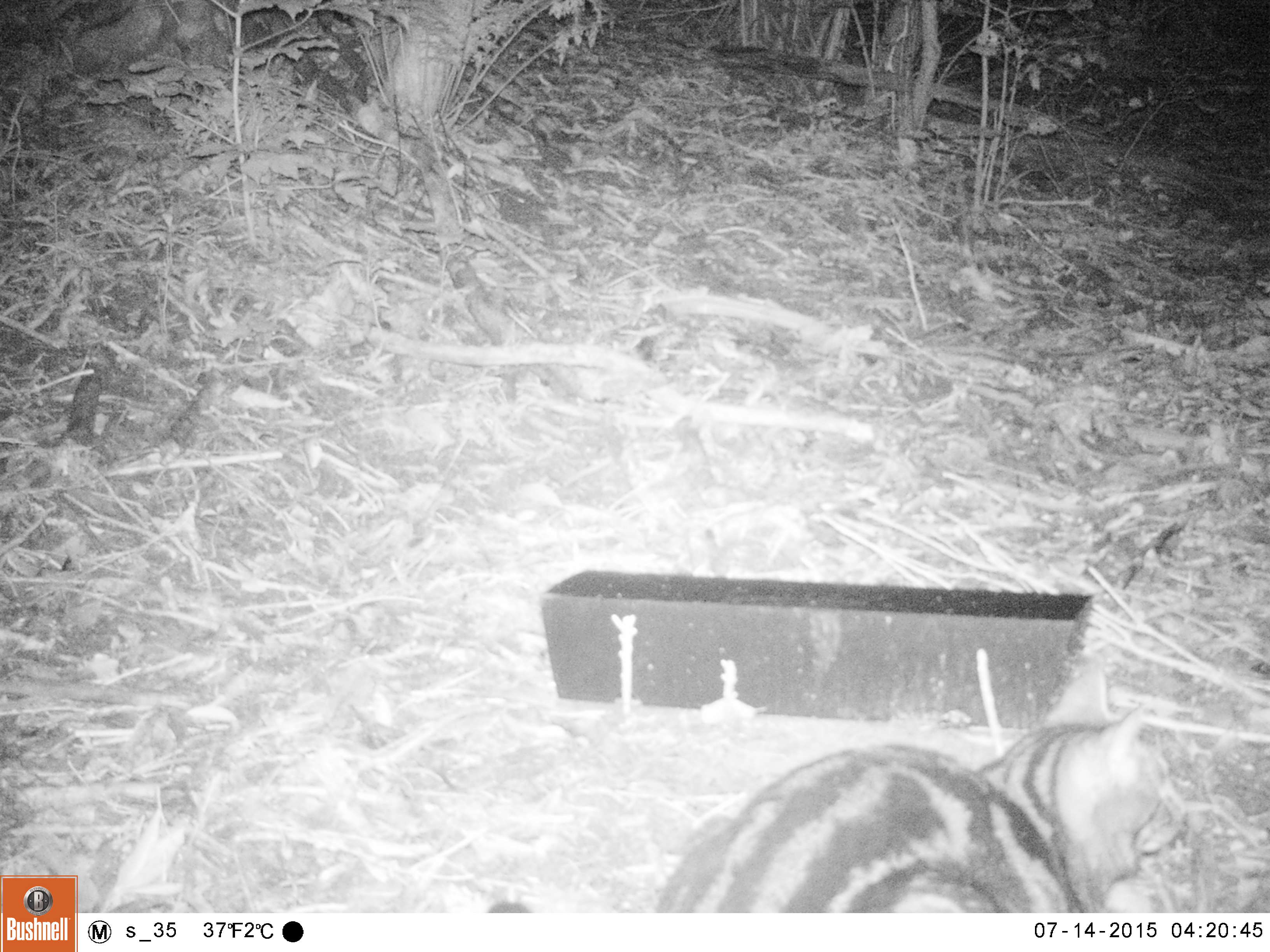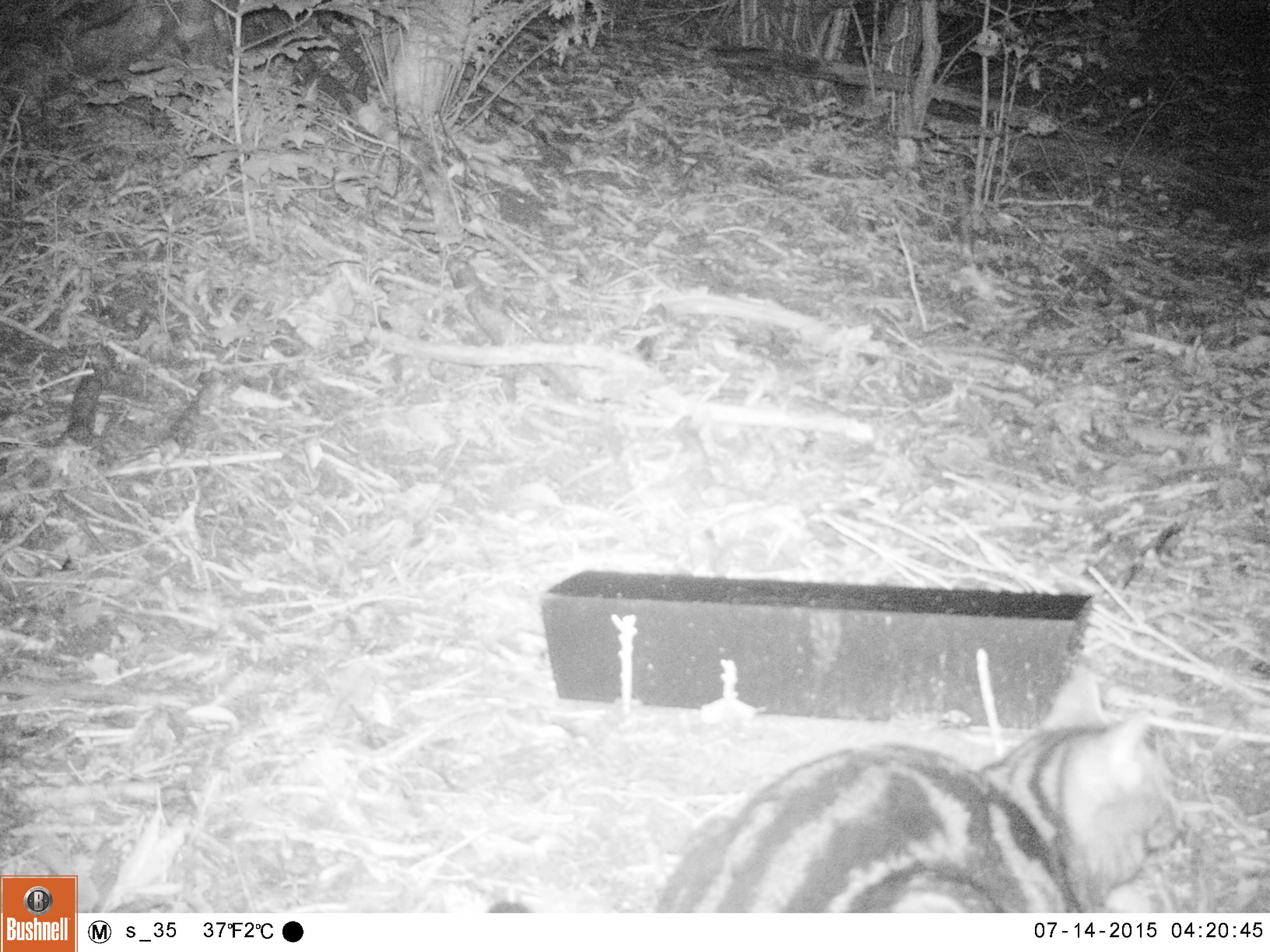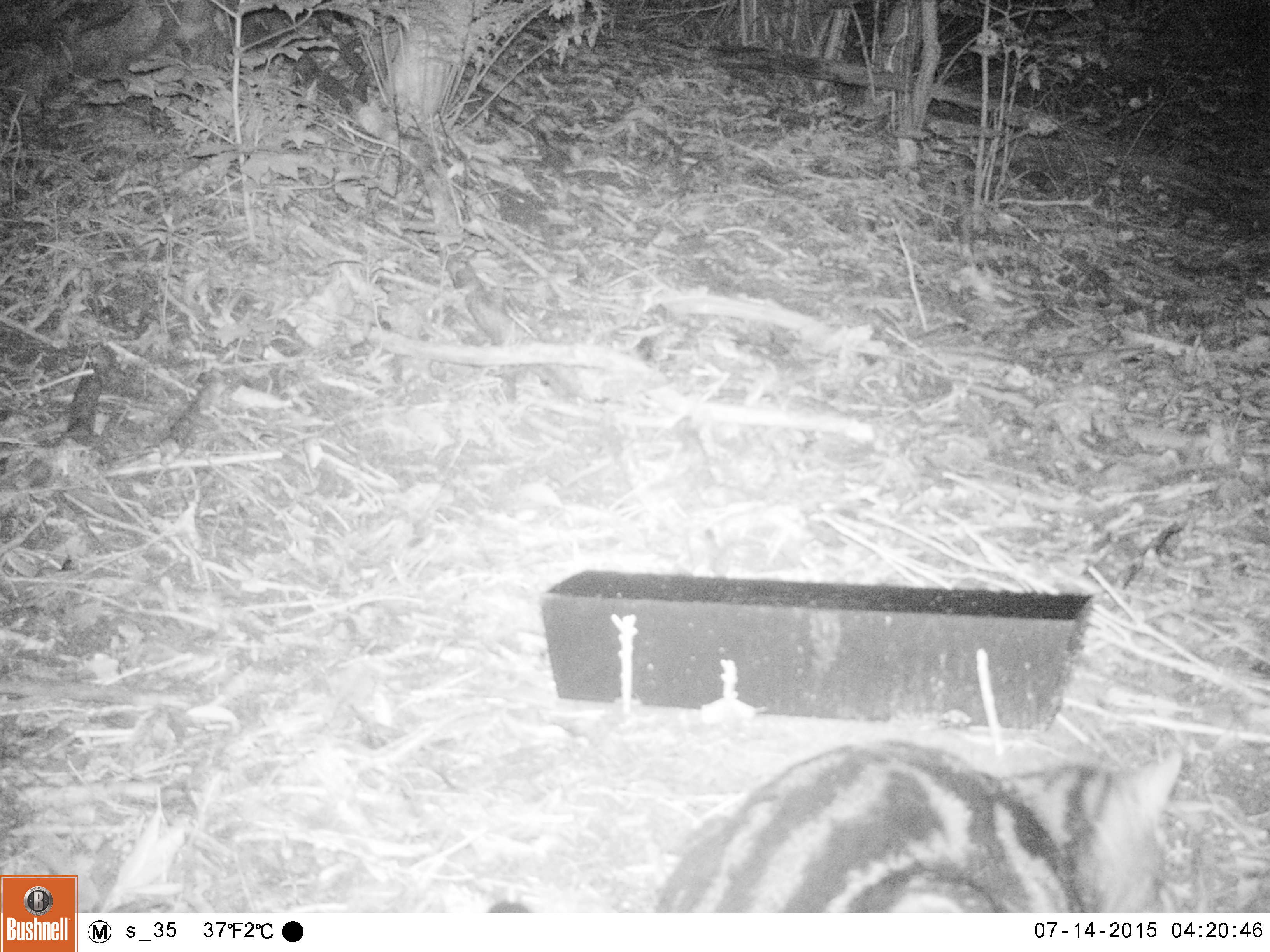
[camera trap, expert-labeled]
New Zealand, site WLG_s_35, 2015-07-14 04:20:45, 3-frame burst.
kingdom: Animalia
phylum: Chordata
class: Mammalia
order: Carnivora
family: Felidae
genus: Felis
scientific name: Felis catus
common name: domestic cat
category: cat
Cat (domestic cat) (Felis catus).